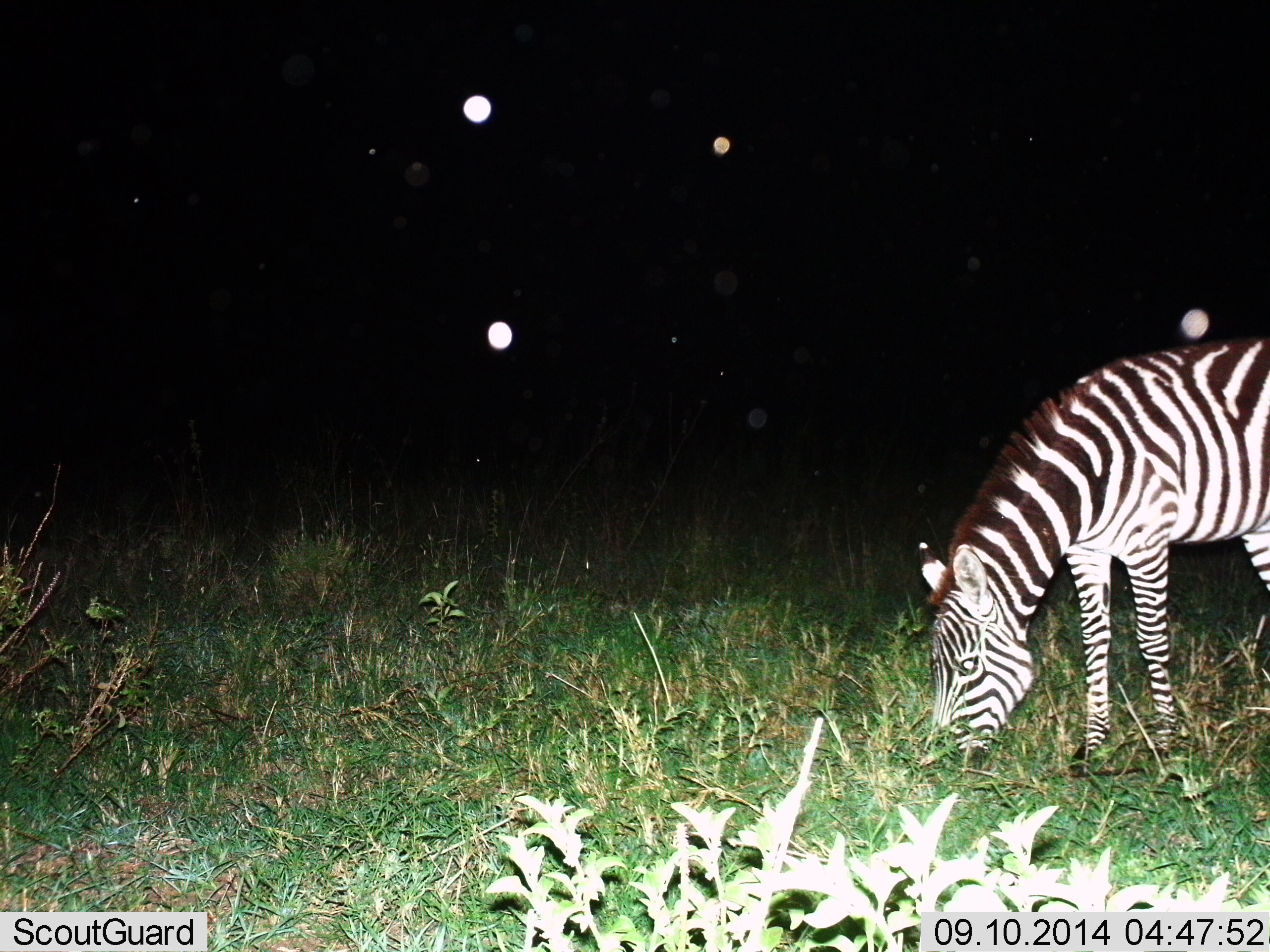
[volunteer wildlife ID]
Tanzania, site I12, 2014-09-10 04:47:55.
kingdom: Animalia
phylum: Chordata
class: Mammalia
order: Perissodactyla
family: Equidae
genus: Equus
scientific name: Equus quagga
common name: plains zebra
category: zebra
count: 1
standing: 20%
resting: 0%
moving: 0%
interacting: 0%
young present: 10%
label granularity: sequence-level